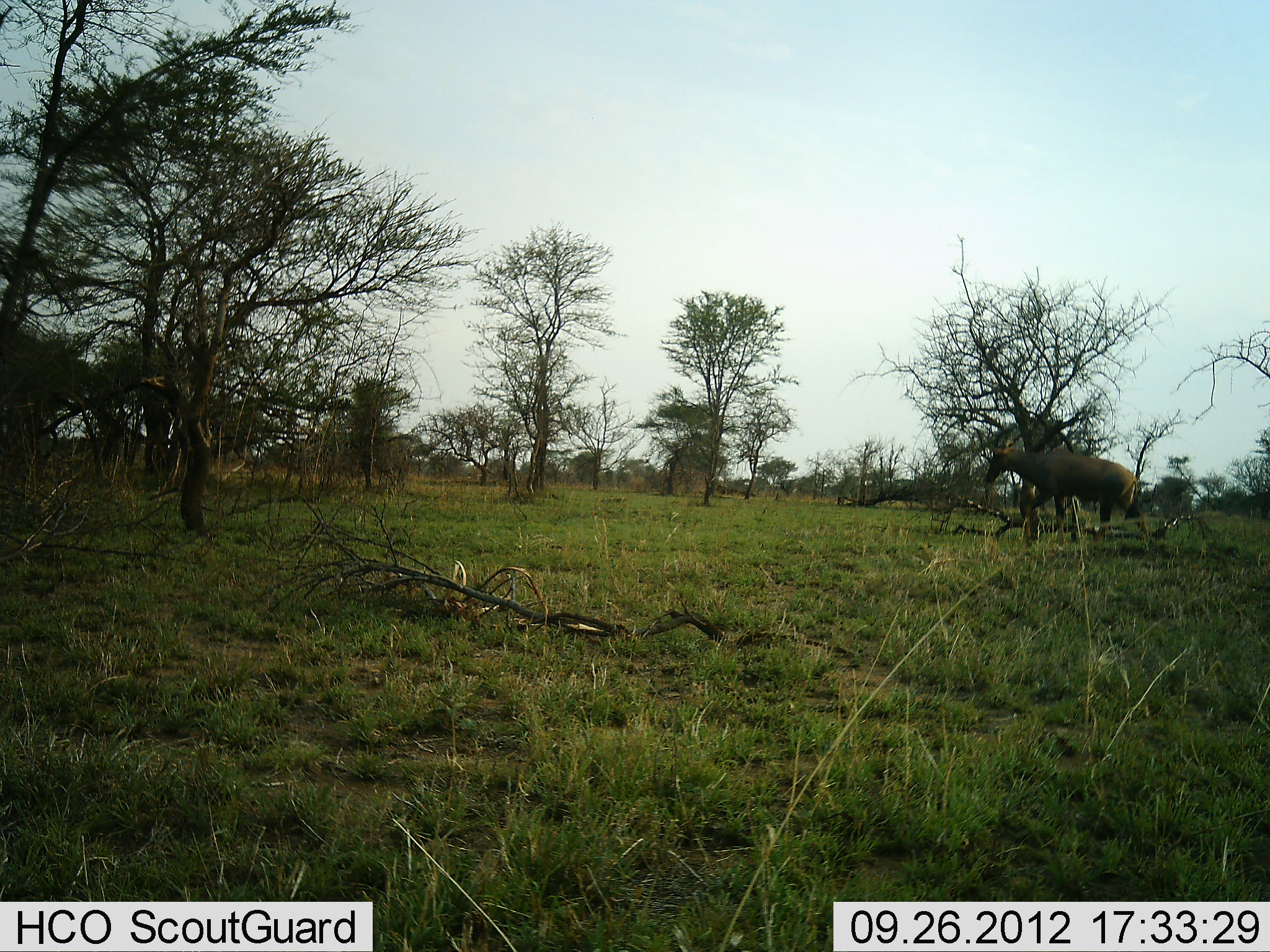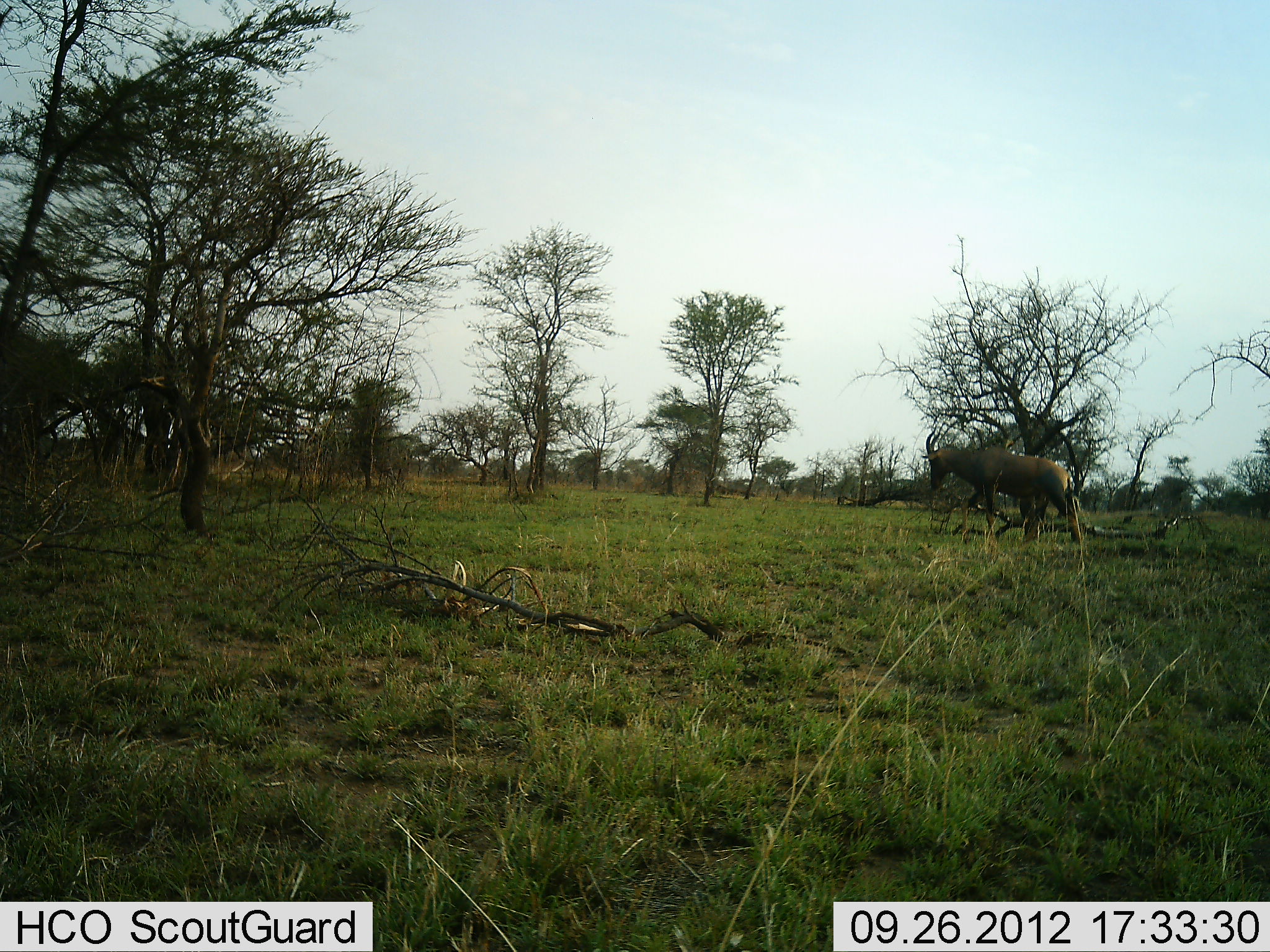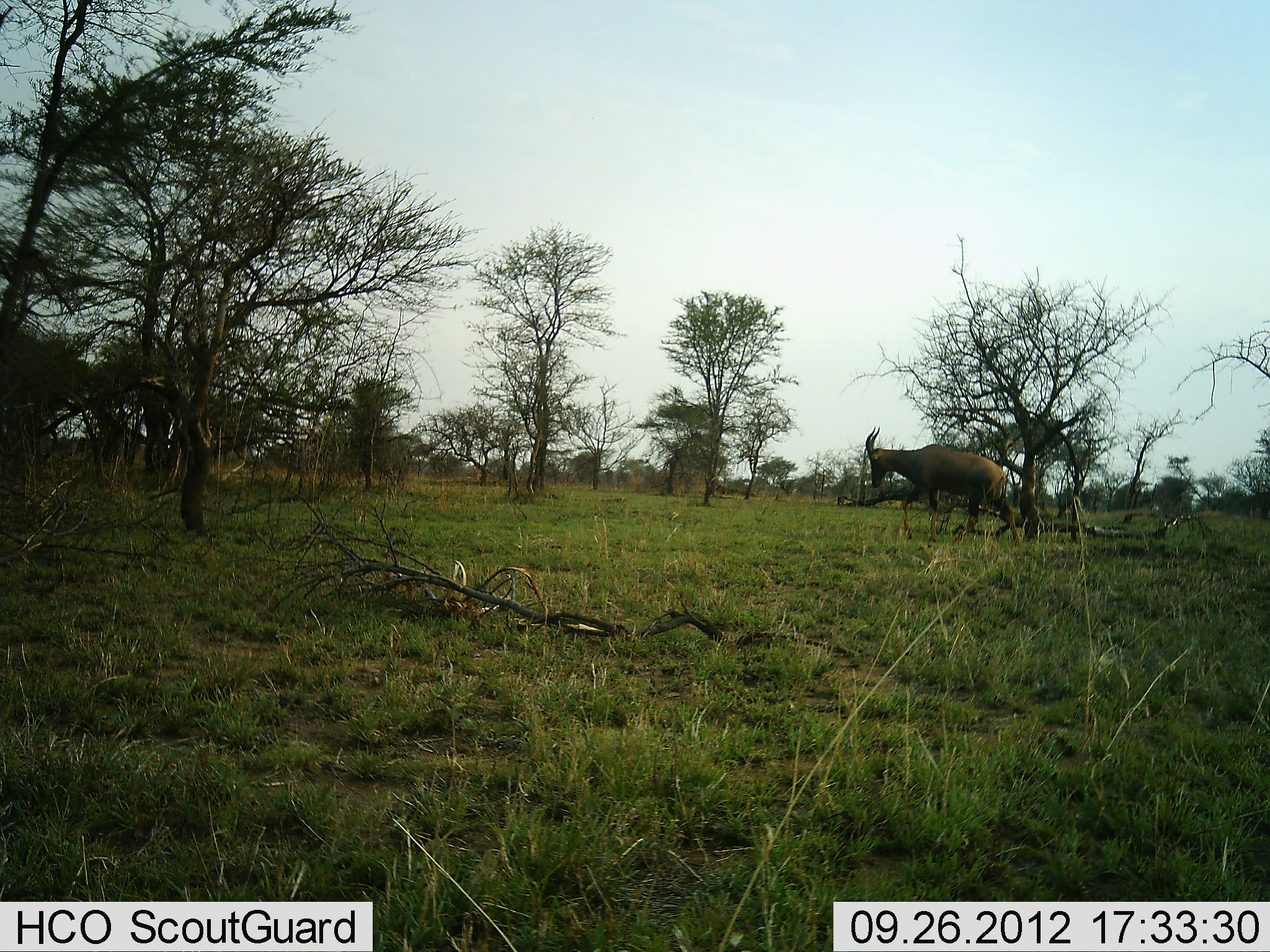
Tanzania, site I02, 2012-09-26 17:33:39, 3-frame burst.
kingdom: Animalia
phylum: Chordata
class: Mammalia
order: Artiodactyla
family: Bovidae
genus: Damaliscus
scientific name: Damaliscus lunatus jimela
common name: topi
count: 1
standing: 0%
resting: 0%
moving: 100%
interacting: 0%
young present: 0%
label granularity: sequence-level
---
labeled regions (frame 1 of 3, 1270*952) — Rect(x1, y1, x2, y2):
animal: Rect(985, 425, 1150, 542)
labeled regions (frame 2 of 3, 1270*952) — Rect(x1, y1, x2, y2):
animal: Rect(921, 423, 1084, 545)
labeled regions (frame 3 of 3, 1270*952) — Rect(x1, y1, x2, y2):
animal: Rect(864, 427, 1023, 546)